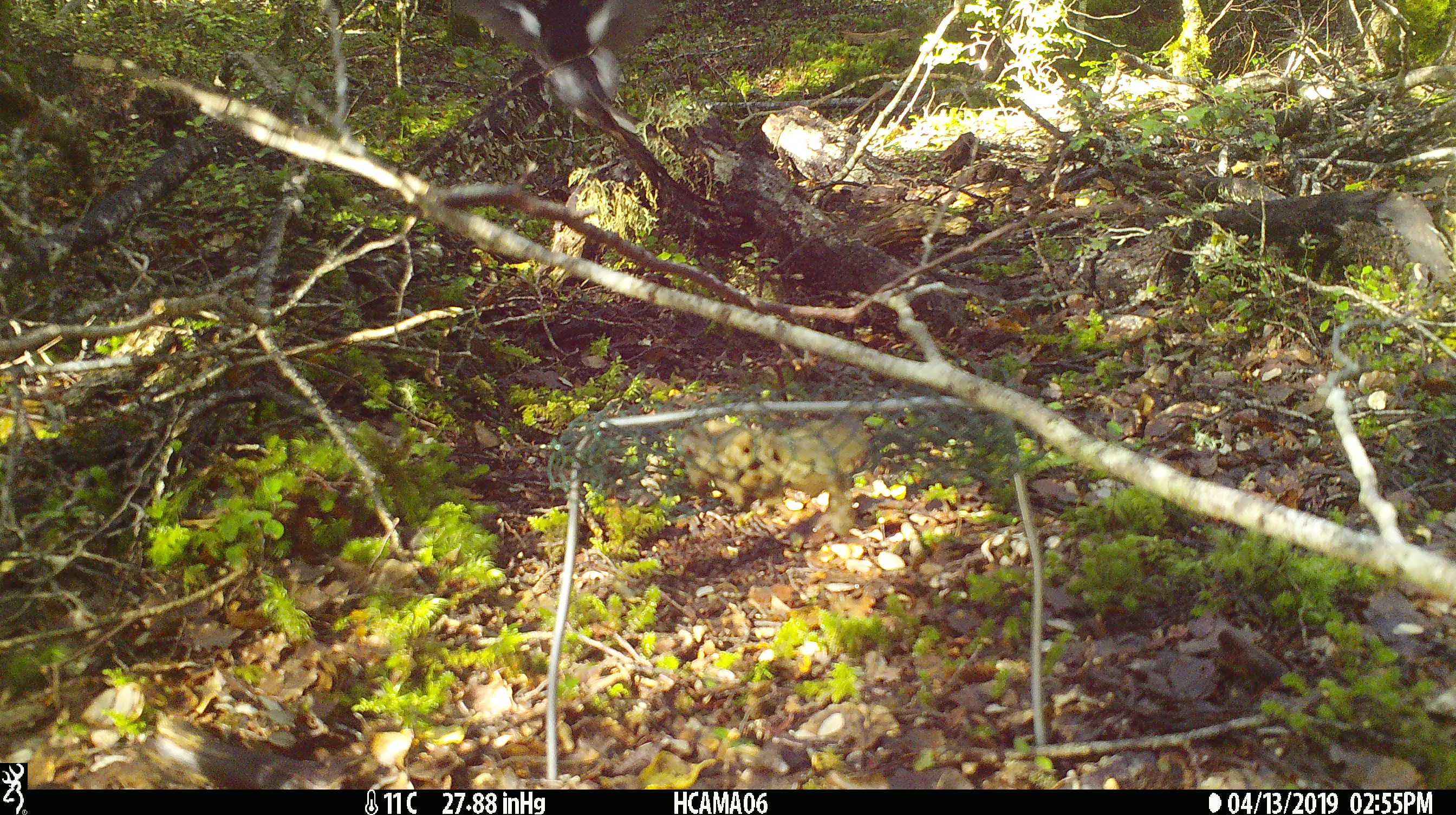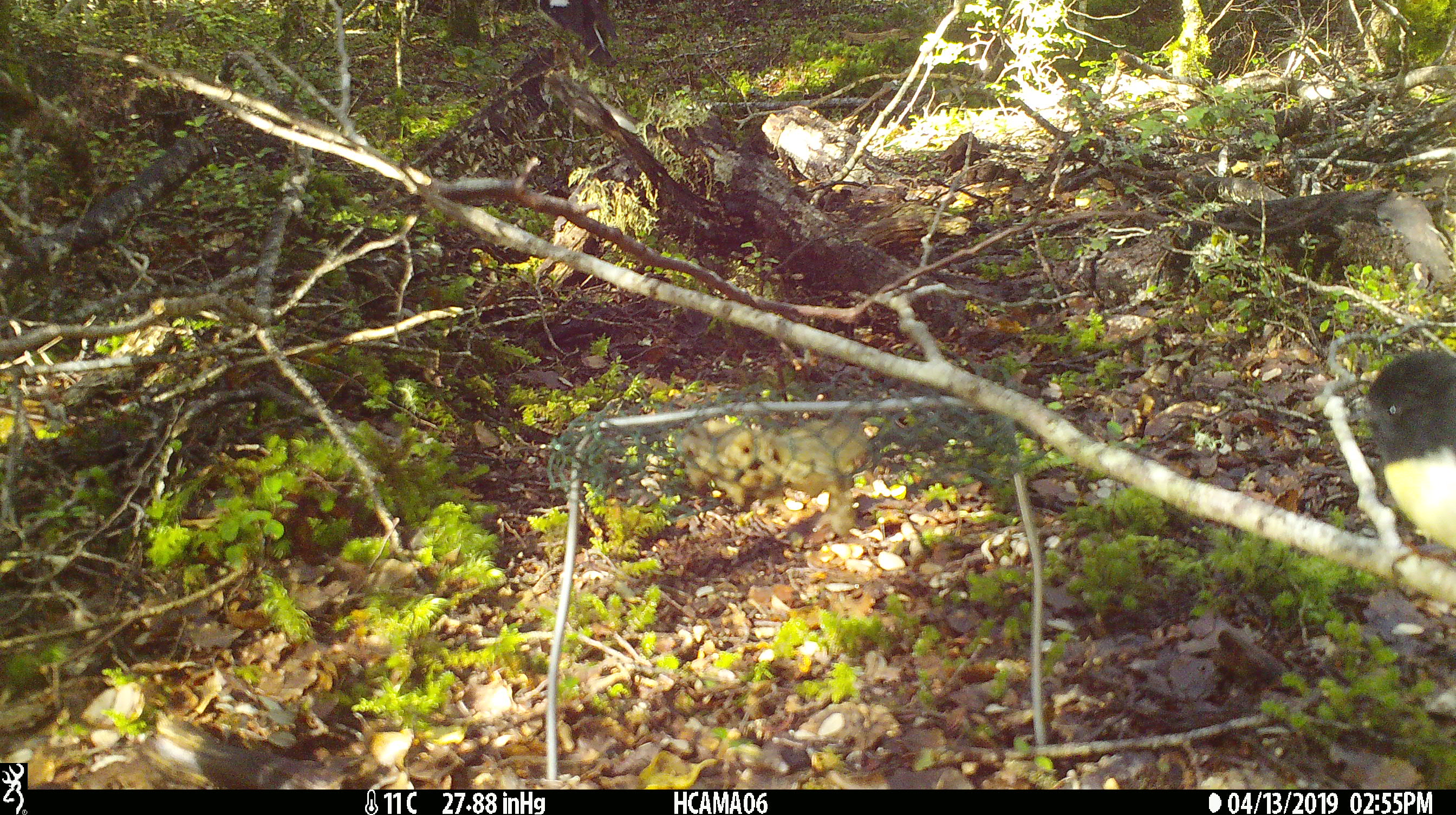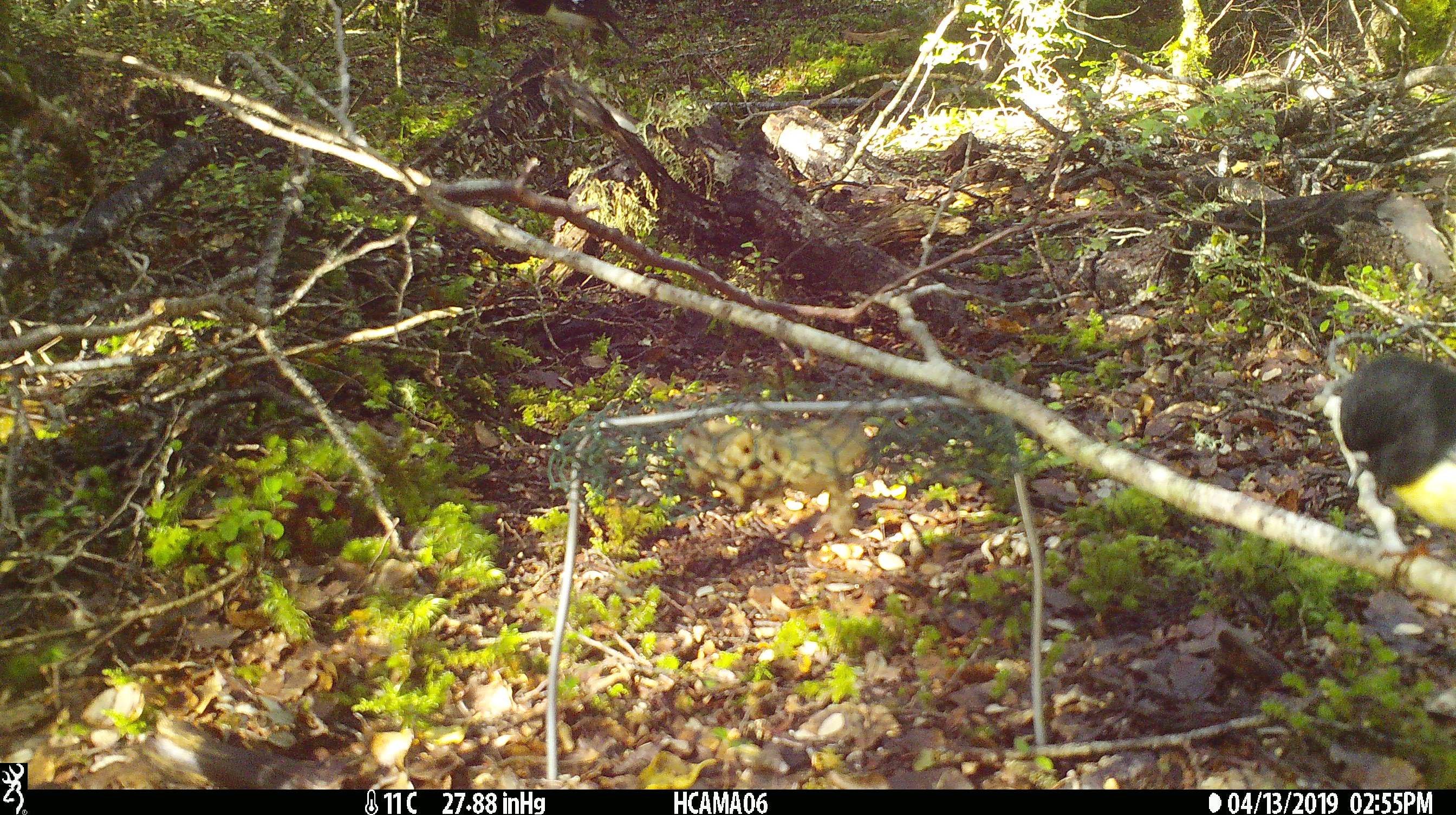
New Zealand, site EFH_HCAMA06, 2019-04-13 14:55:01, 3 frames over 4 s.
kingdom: Animalia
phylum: Chordata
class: Aves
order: Passeriformes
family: Petroicidae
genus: Petroica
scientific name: Petroica macrocephala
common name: tomtit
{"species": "tomtit (Petroica macrocephala)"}